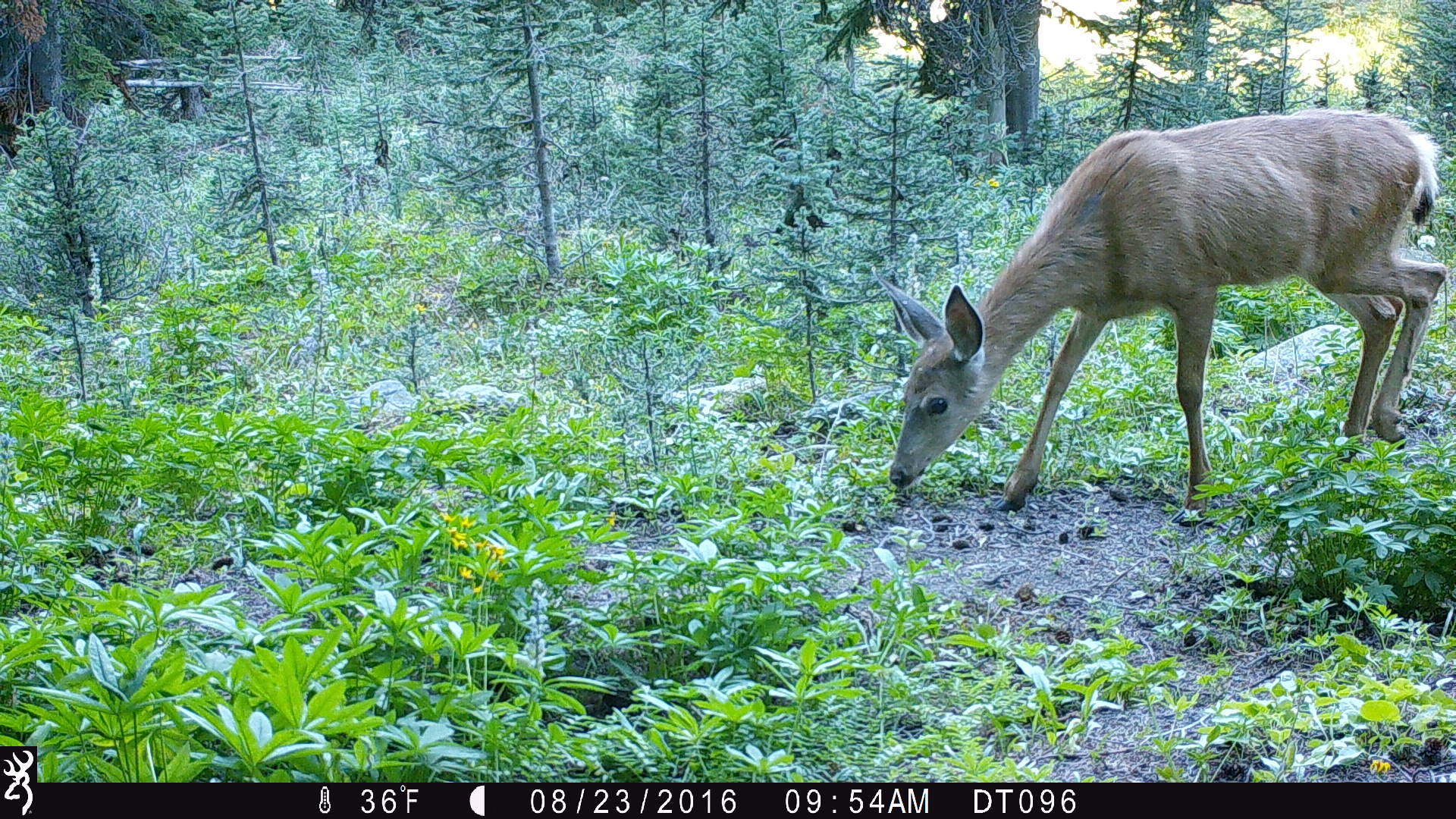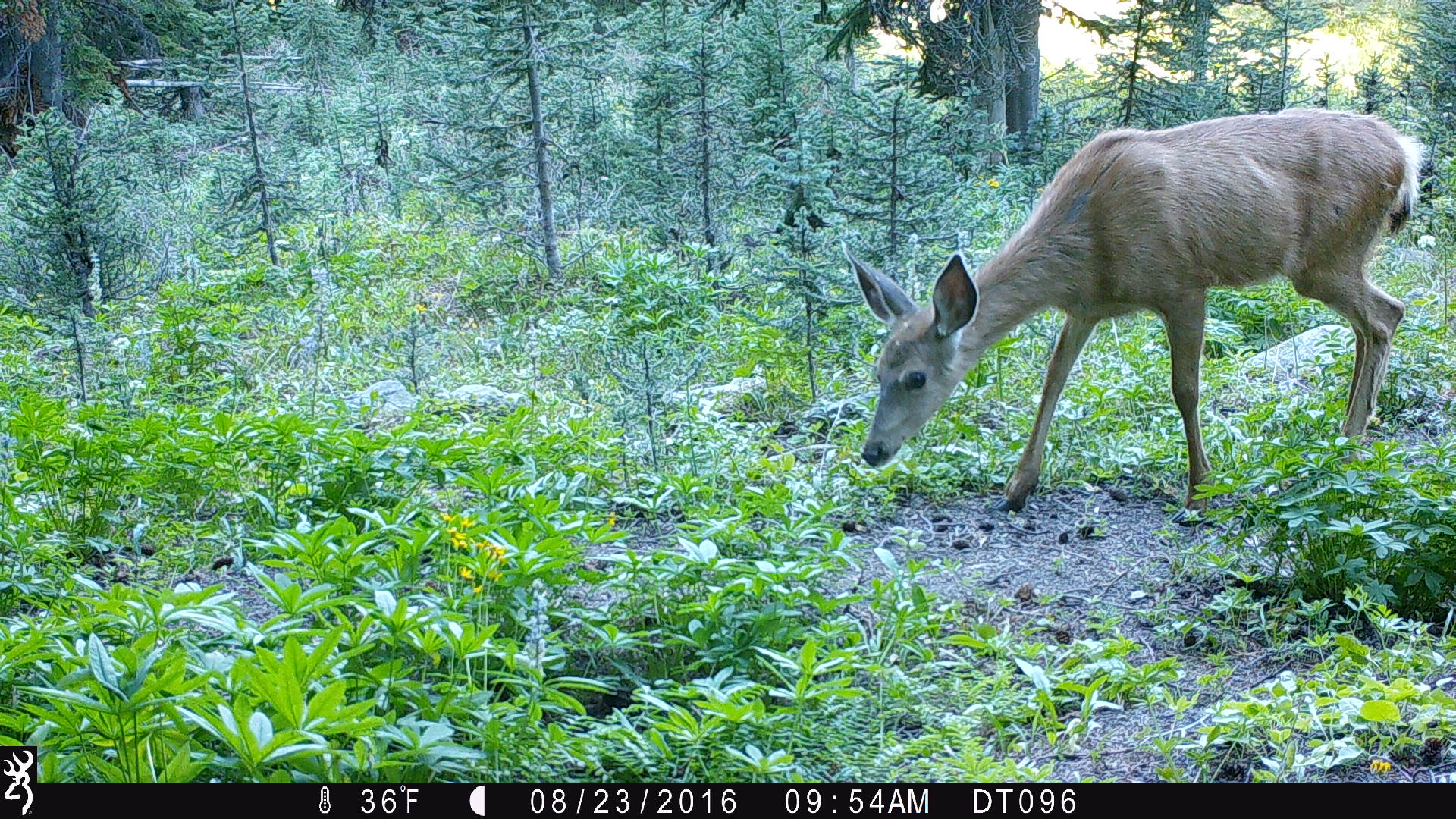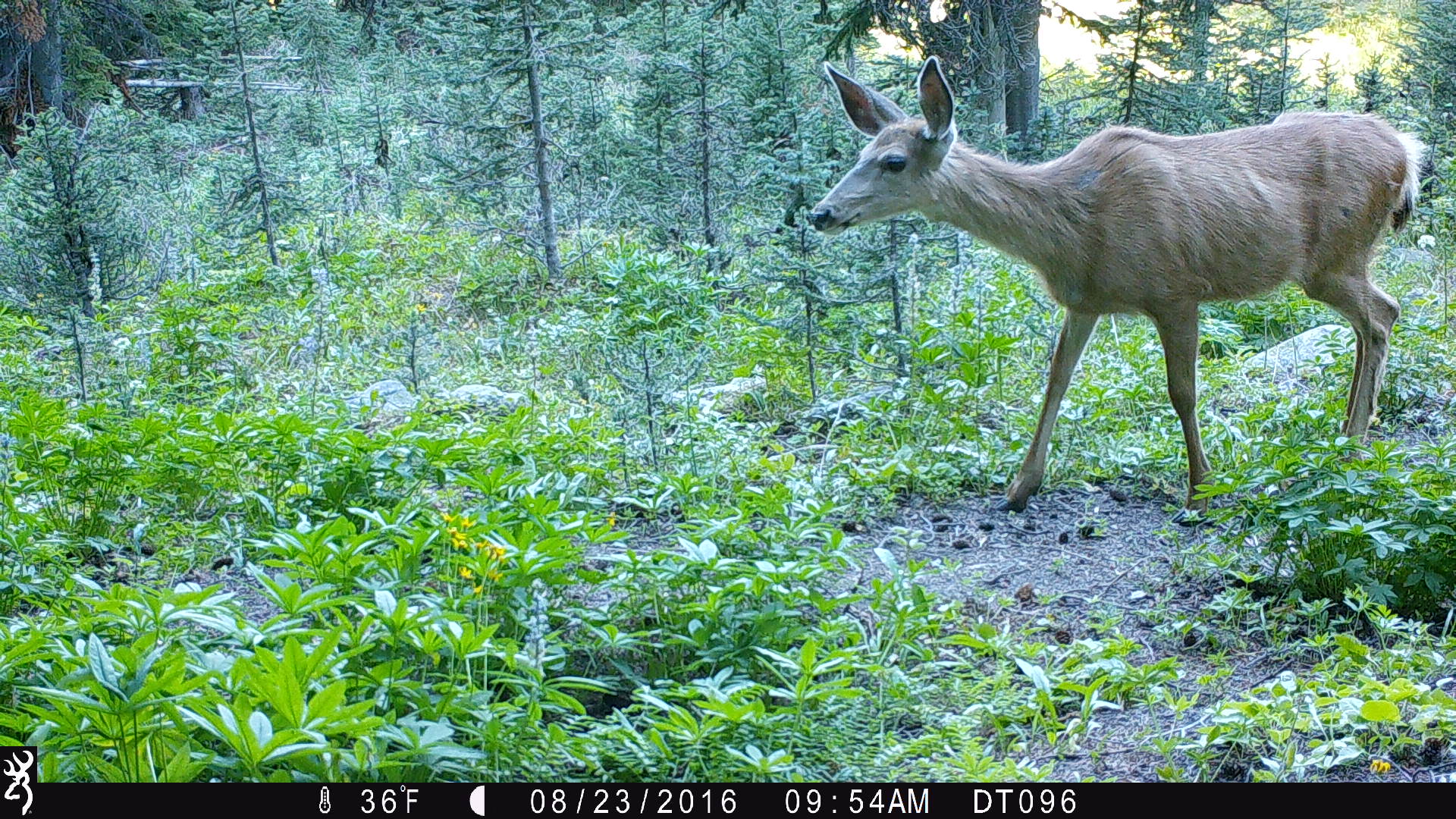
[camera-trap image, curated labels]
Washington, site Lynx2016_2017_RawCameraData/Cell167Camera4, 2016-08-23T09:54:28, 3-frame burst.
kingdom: Animalia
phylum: Chordata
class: Mammalia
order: Artiodactyla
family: Cervidae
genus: Odocoileus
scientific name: Odocoileus hemionus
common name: mule deer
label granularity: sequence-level